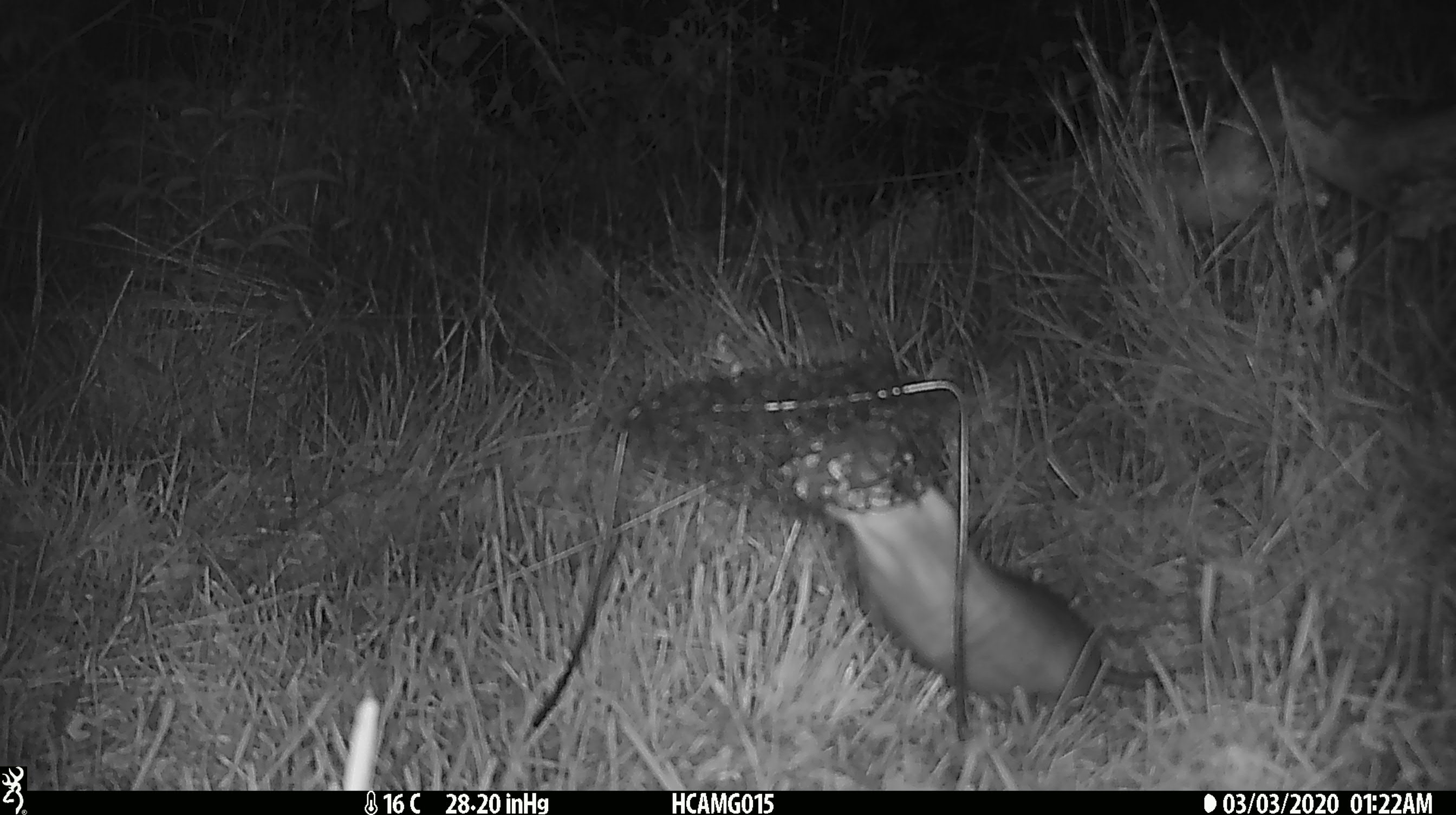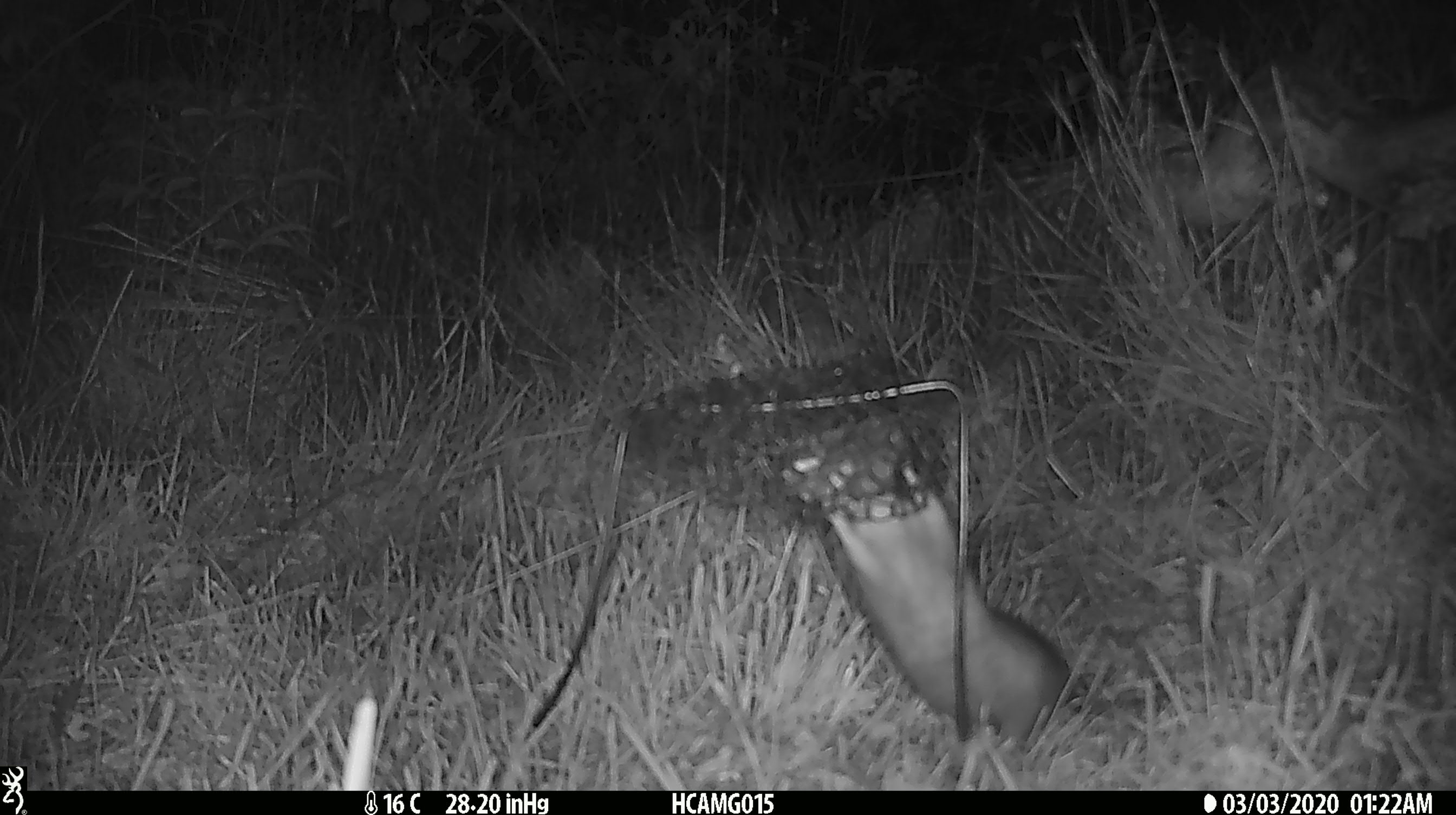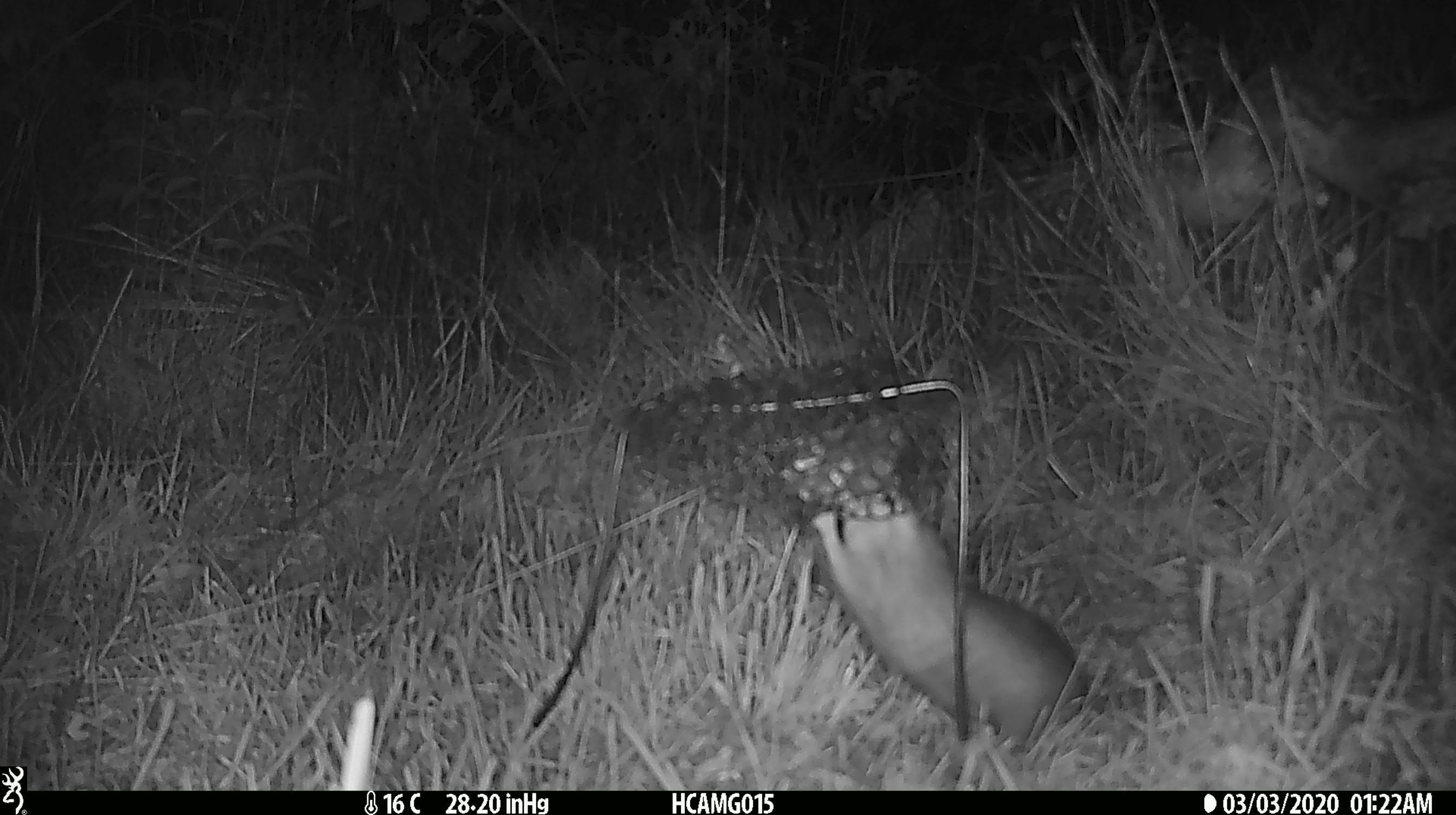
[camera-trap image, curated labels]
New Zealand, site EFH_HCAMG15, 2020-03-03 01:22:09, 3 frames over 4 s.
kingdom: Animalia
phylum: Chordata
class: Mammalia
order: Rodentia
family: Muridae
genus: Rattus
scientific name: Rattus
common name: rat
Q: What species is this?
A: Rat (Rattus).